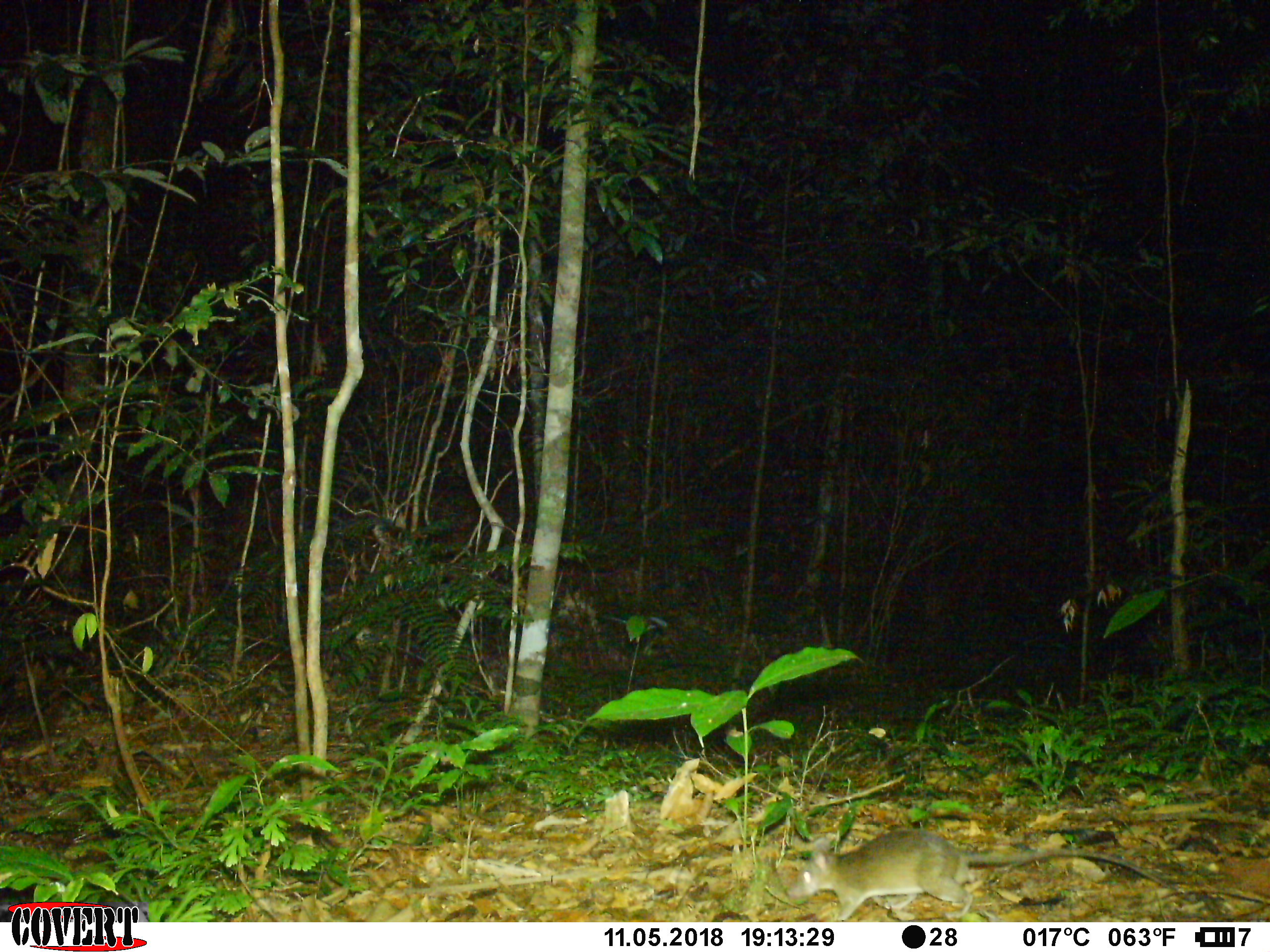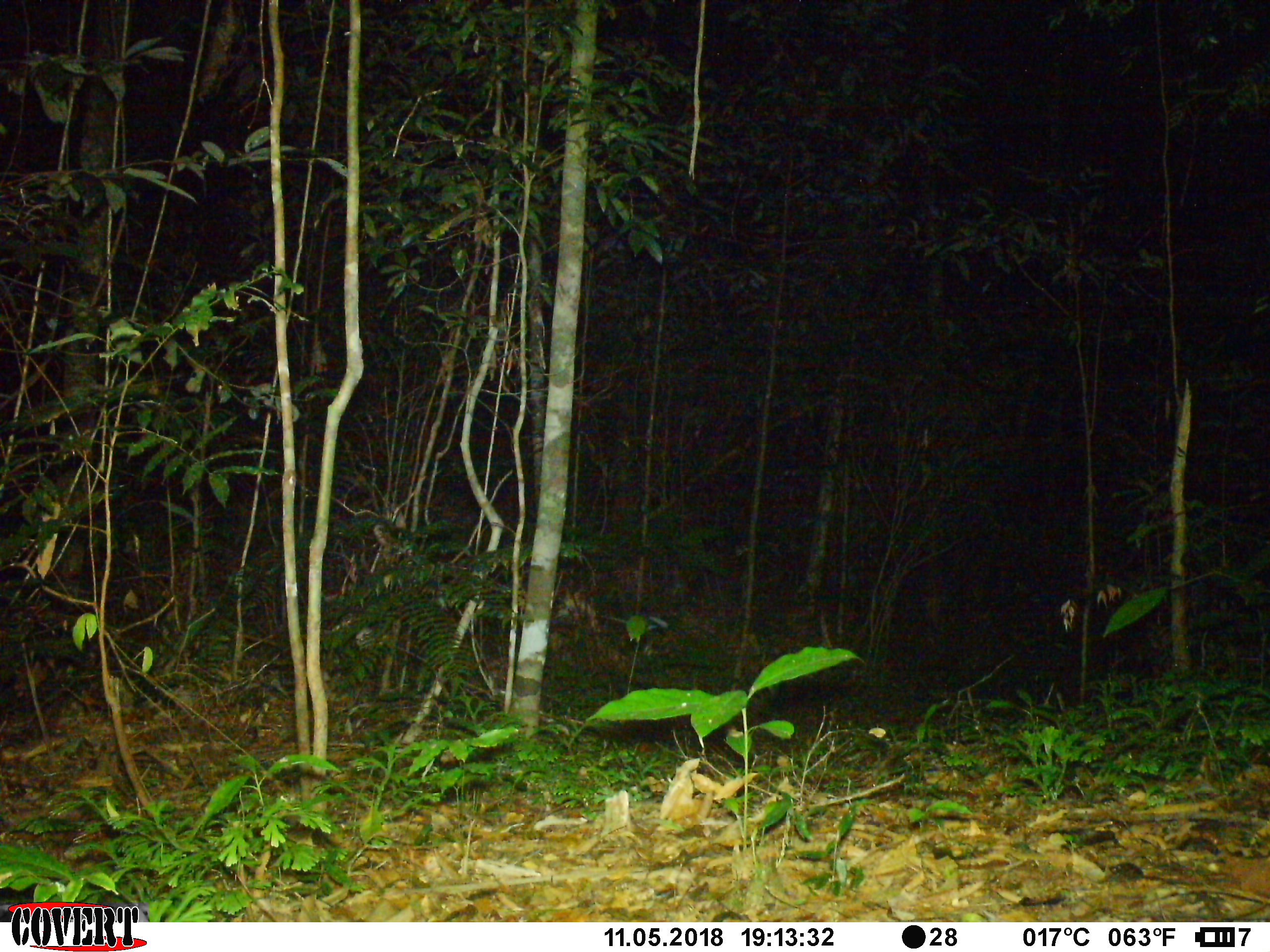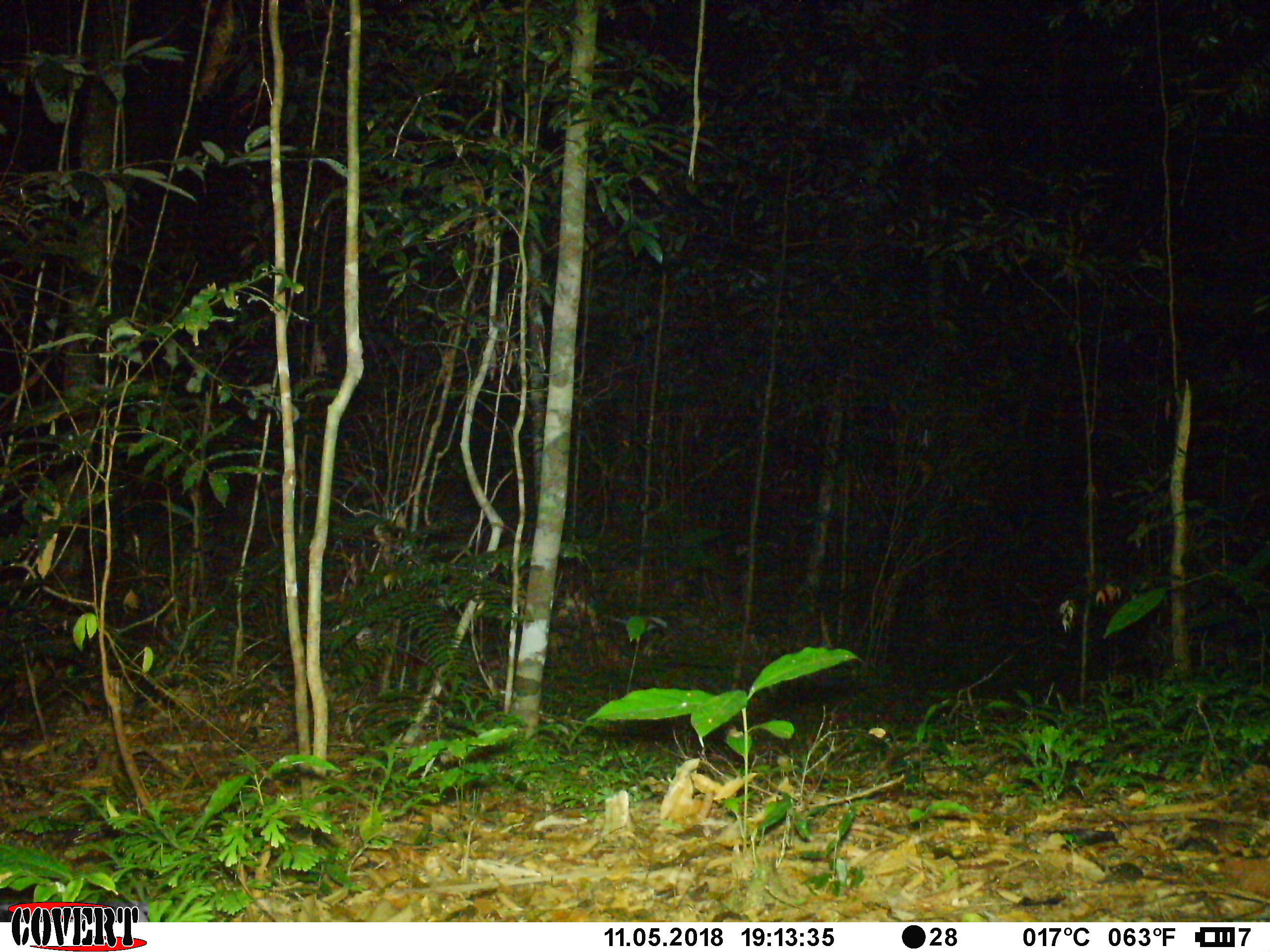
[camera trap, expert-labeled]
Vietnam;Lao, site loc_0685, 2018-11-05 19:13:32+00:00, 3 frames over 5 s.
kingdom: Animalia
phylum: Chordata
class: Mammalia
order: Rodentia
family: Muridae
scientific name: Muridae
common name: old-world mice and rats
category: unidentified murid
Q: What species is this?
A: Unidentified murid (old-world mice and rats) (Muridae).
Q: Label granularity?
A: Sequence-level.